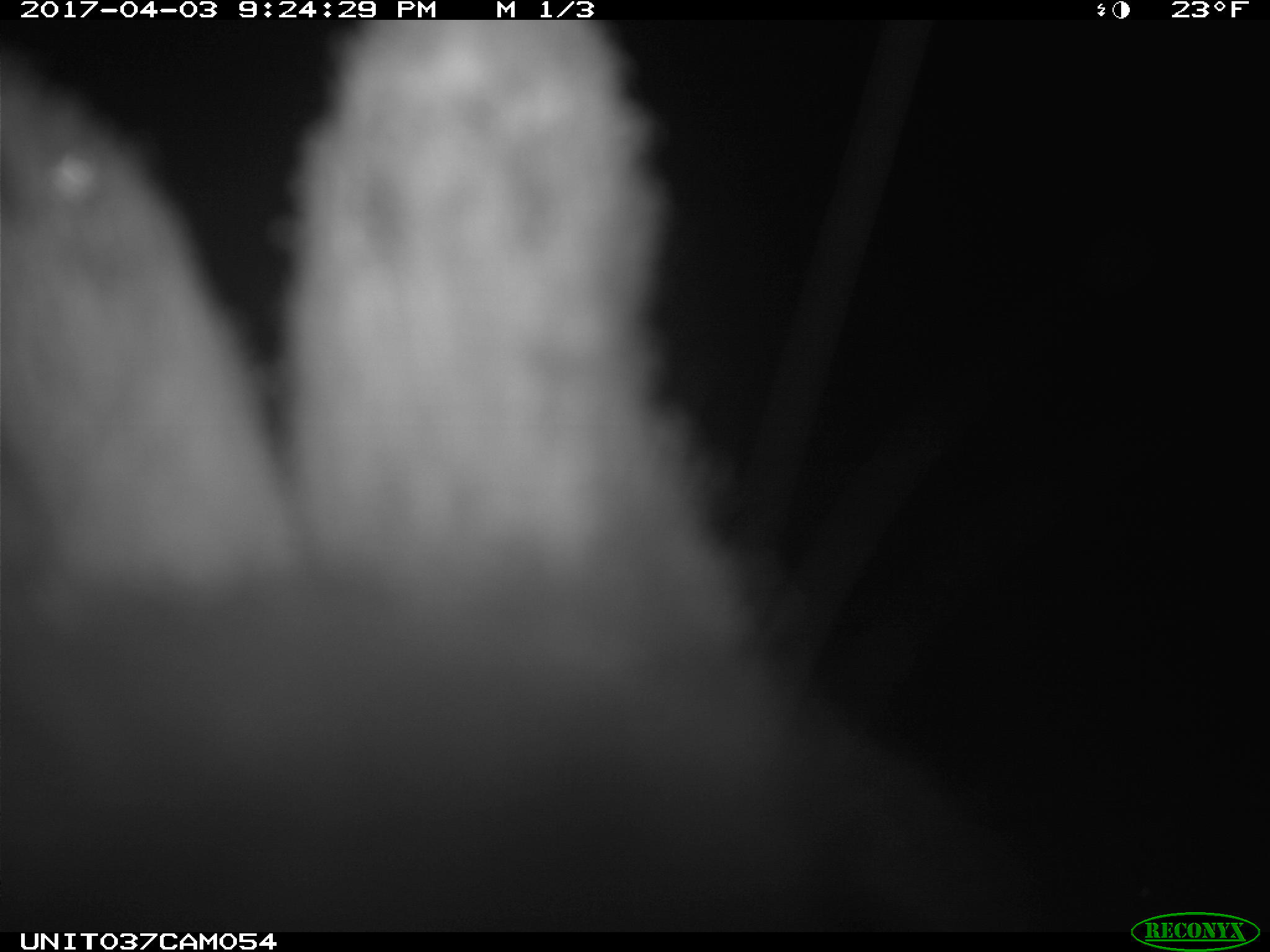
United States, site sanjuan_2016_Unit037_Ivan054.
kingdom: Animalia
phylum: Chordata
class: Mammalia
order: Lagomorpha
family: Leporidae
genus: Lepus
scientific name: Lepus americanus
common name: snowshoe hare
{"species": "Lepus americanus (snowshoe hare)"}